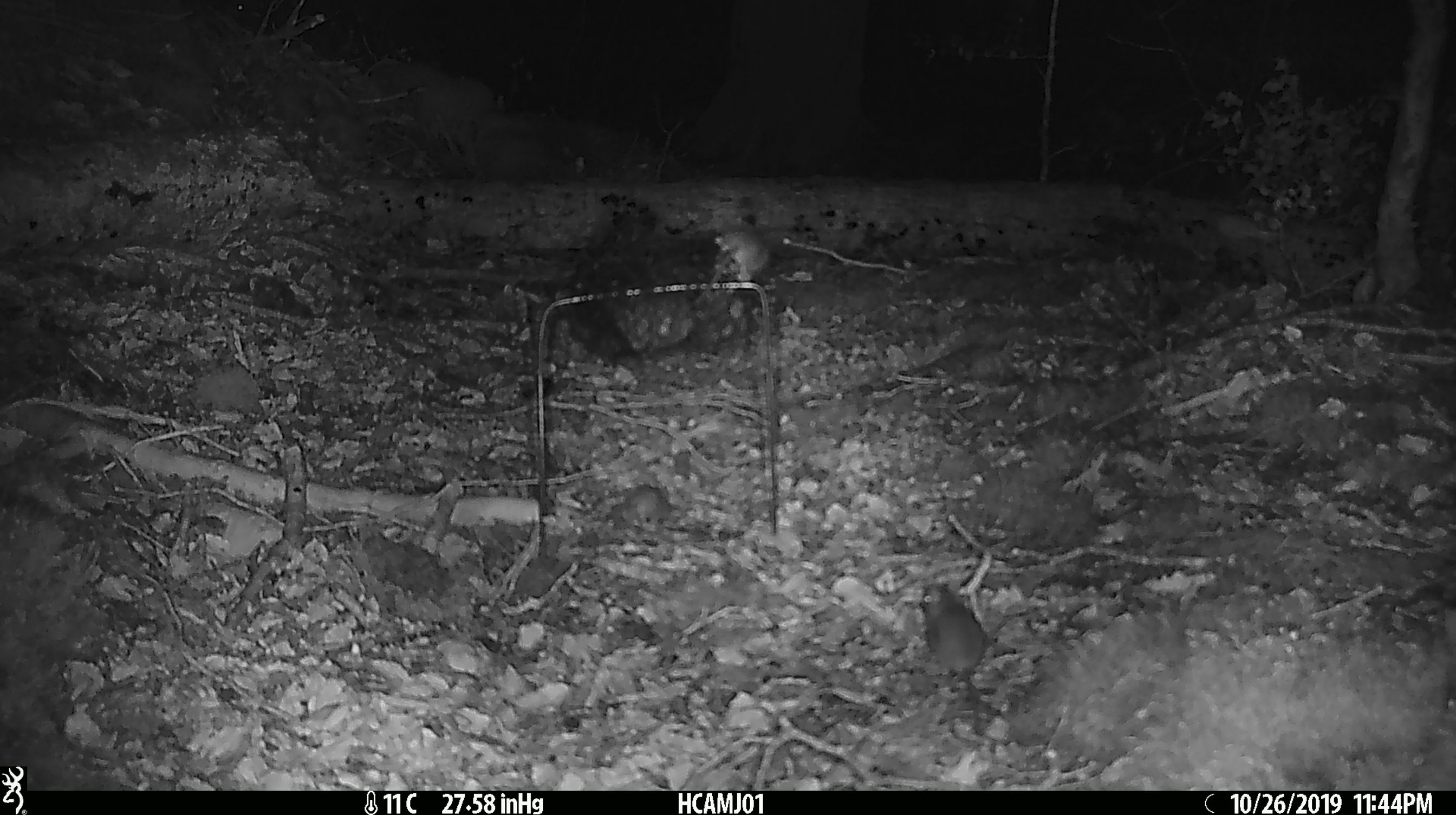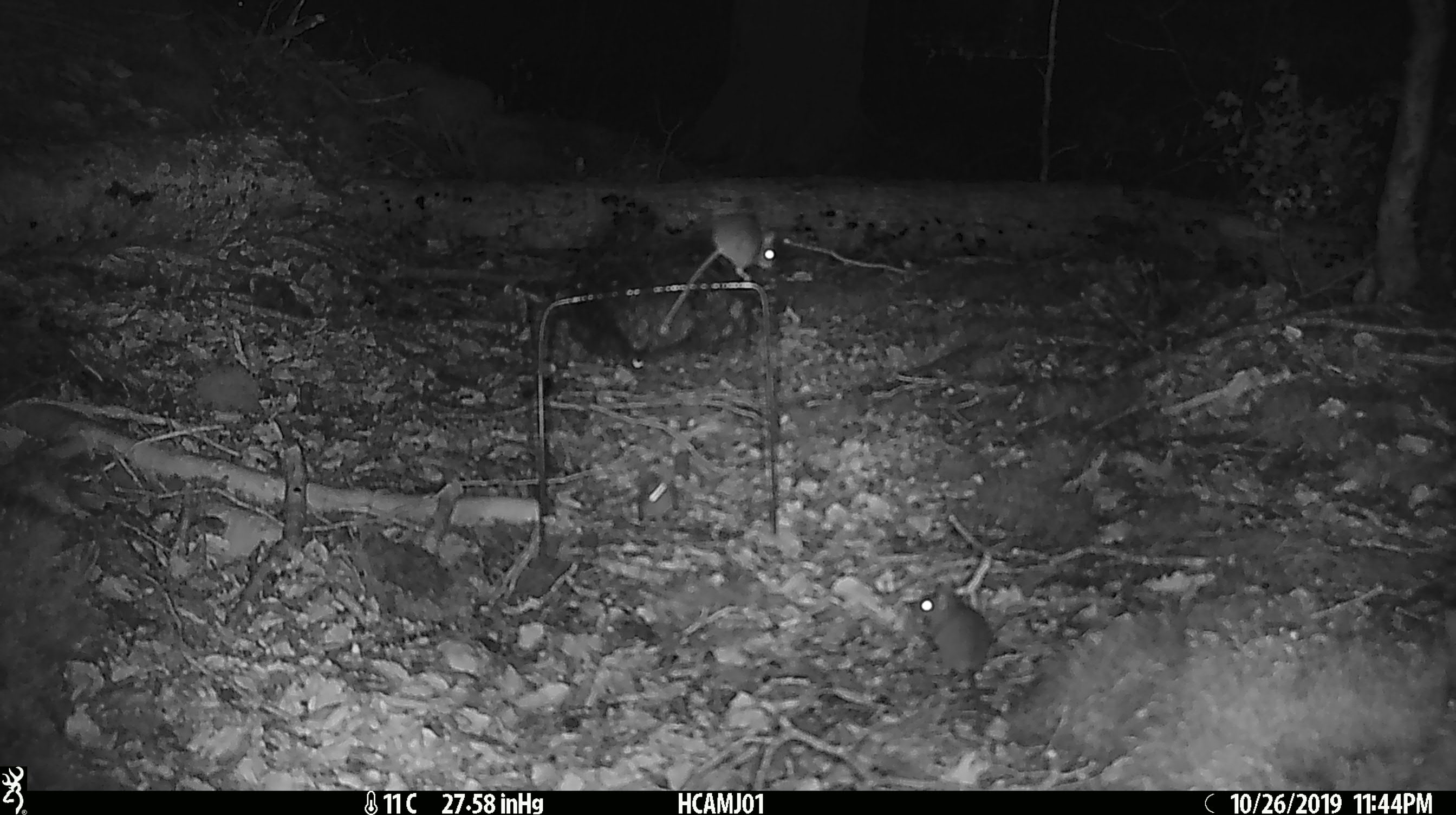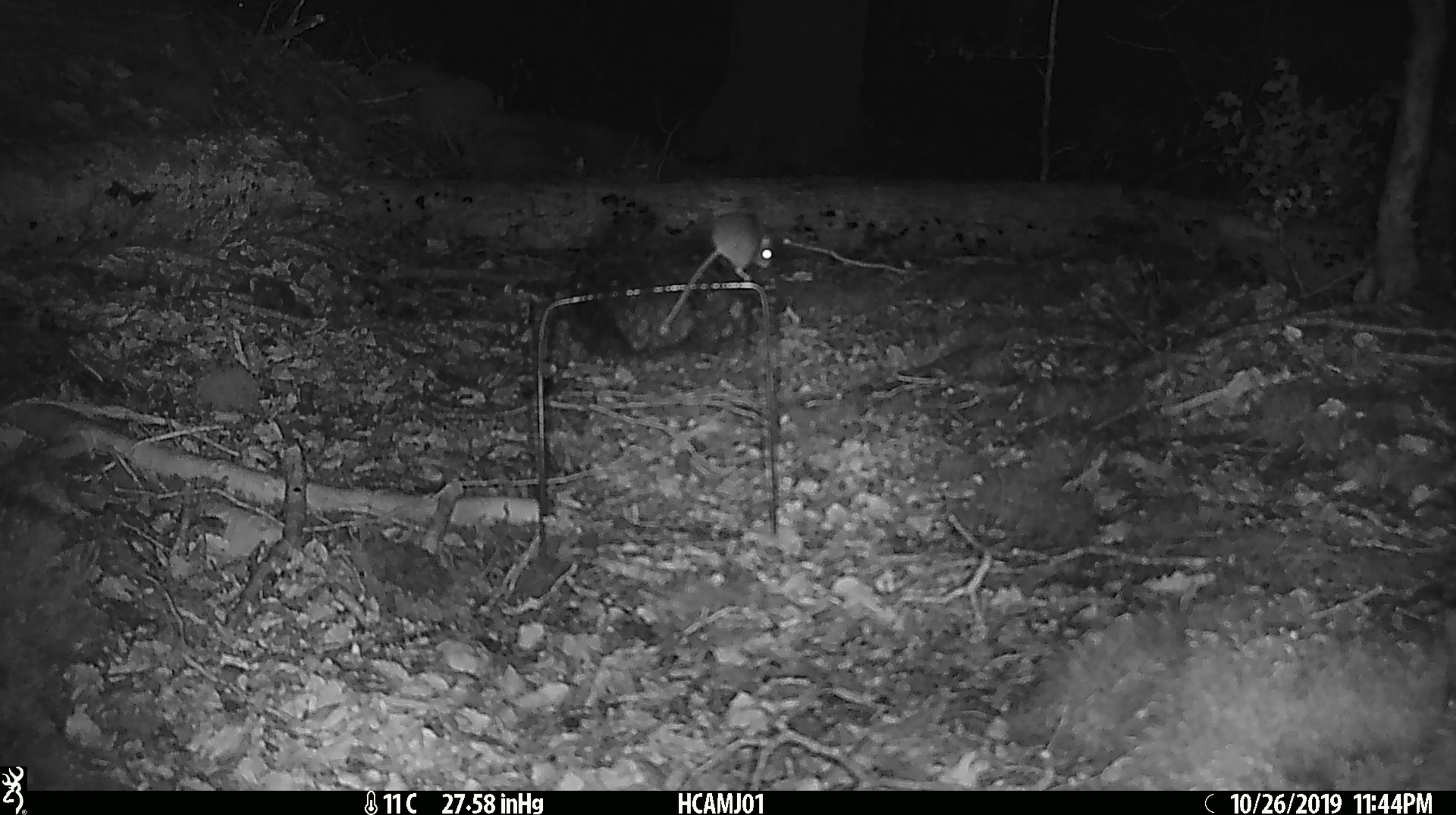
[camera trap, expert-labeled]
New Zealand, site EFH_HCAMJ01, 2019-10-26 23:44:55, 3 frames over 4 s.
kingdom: Animalia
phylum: Chordata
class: Mammalia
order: Rodentia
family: Muridae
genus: Mus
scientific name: Mus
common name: mouse